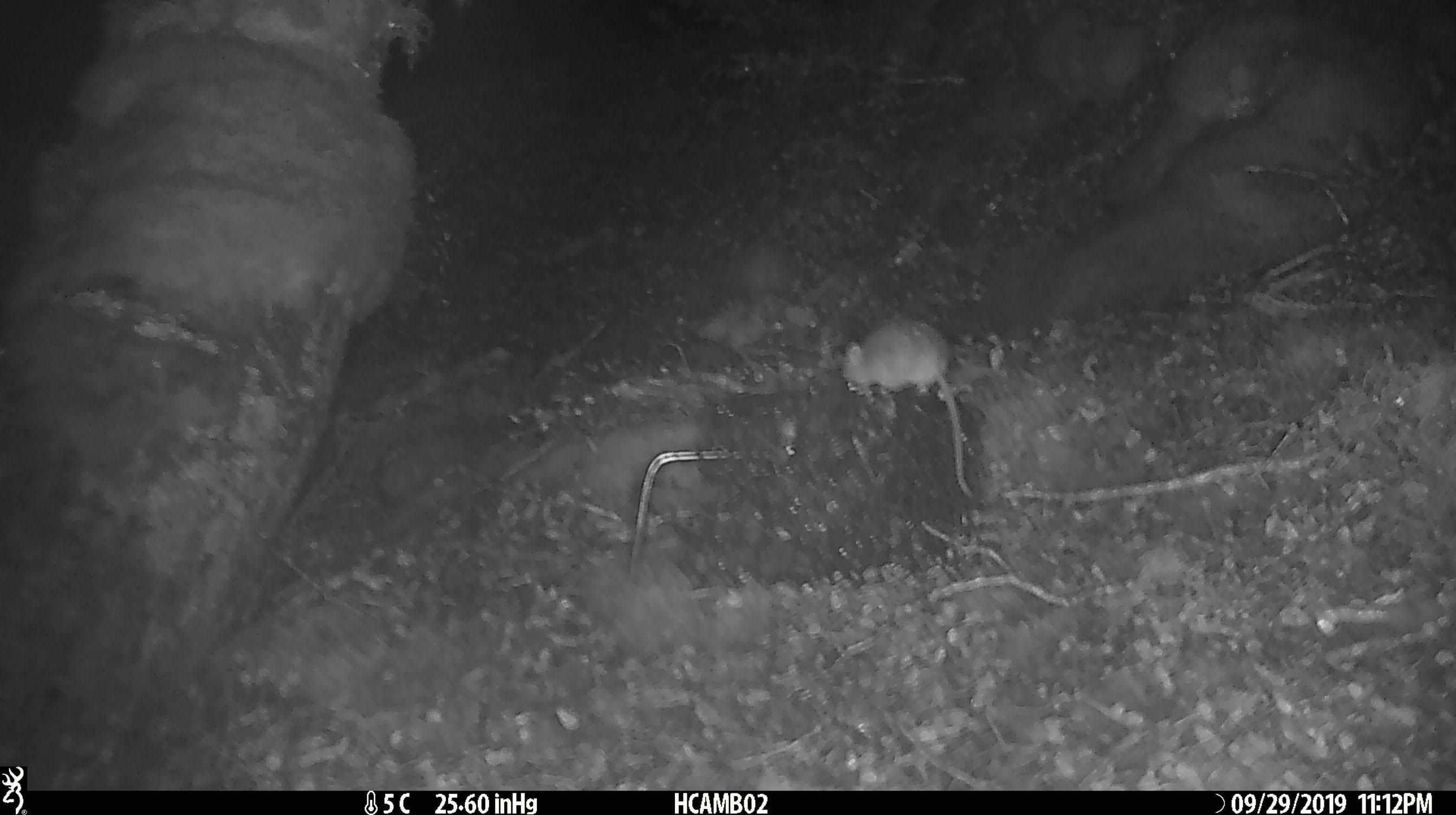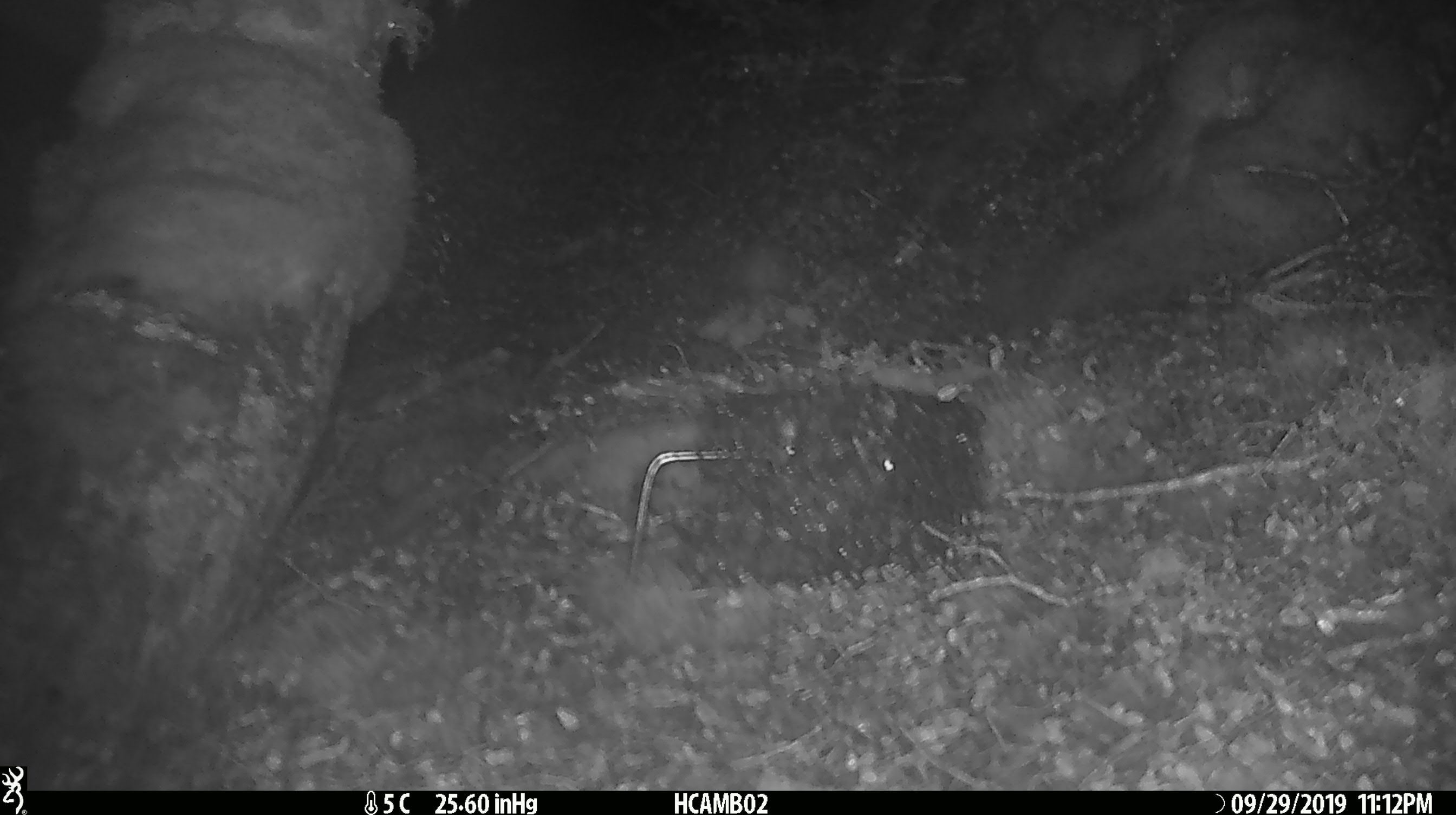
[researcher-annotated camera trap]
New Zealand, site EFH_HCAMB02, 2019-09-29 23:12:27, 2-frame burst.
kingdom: Animalia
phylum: Chordata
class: Mammalia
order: Rodentia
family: Muridae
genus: Mus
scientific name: Mus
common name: mouse